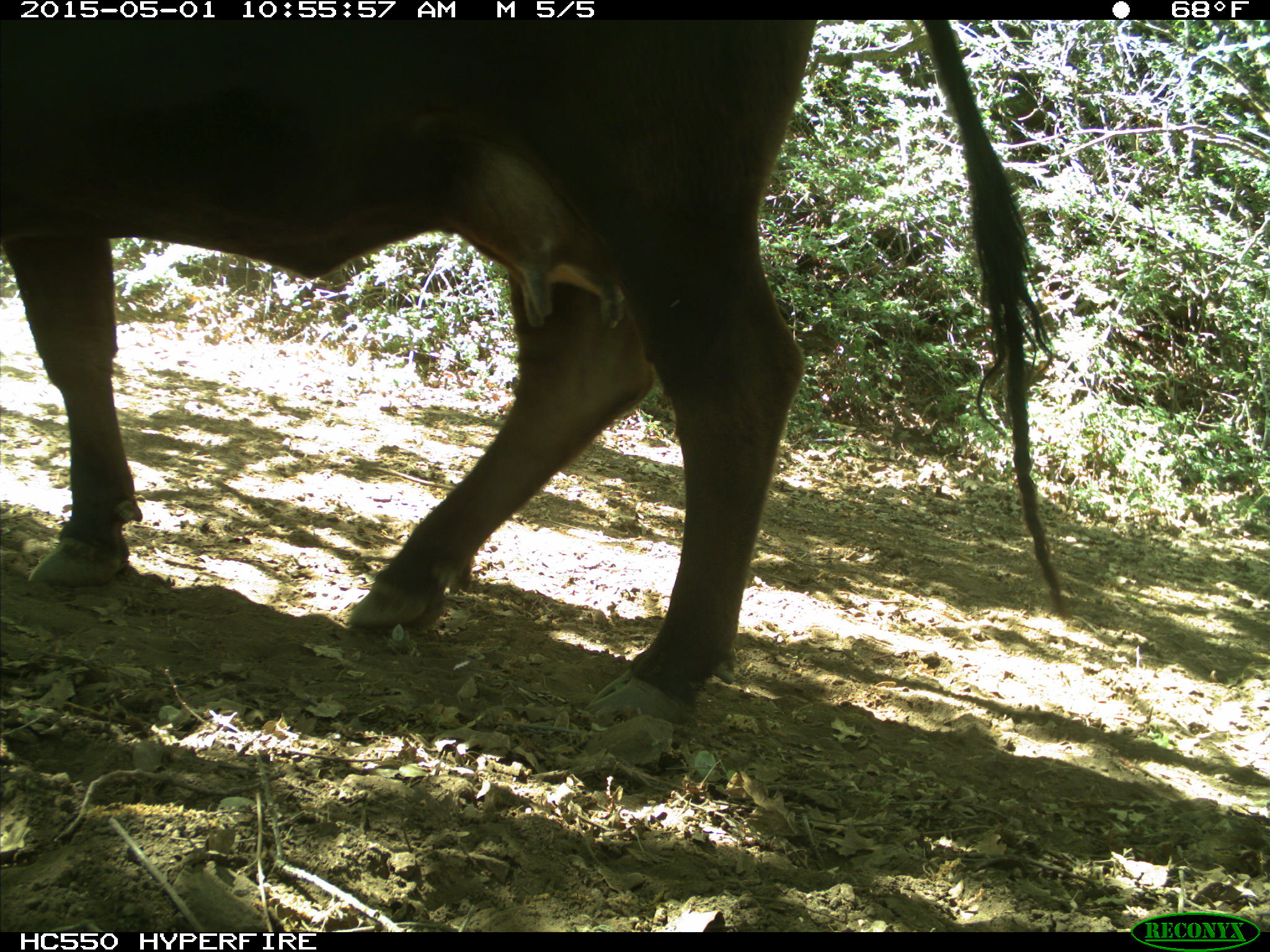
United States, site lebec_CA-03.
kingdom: Animalia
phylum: Chordata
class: Mammalia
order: Artiodactyla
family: Bovidae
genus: Bos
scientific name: Bos taurus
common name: domestic cow